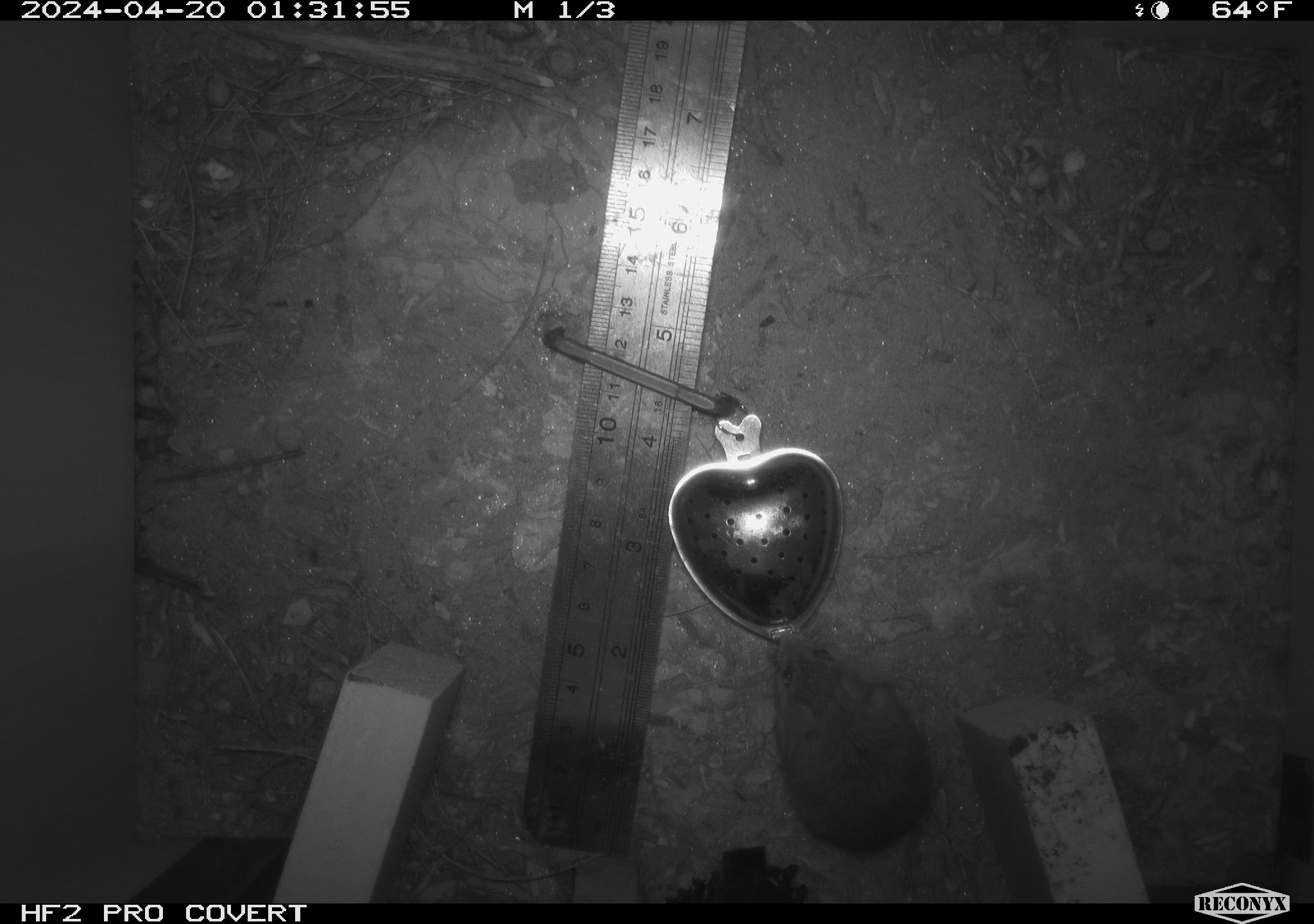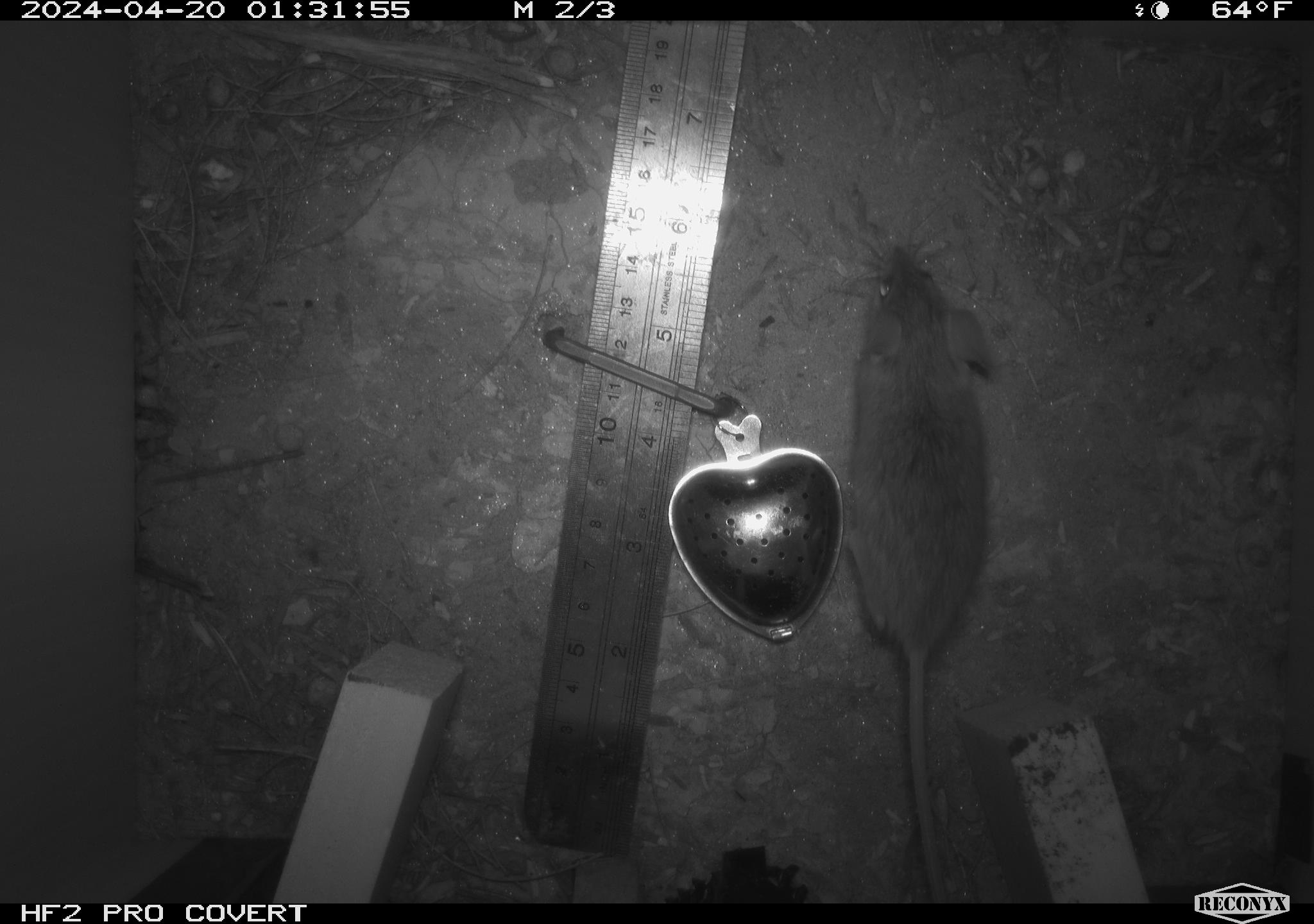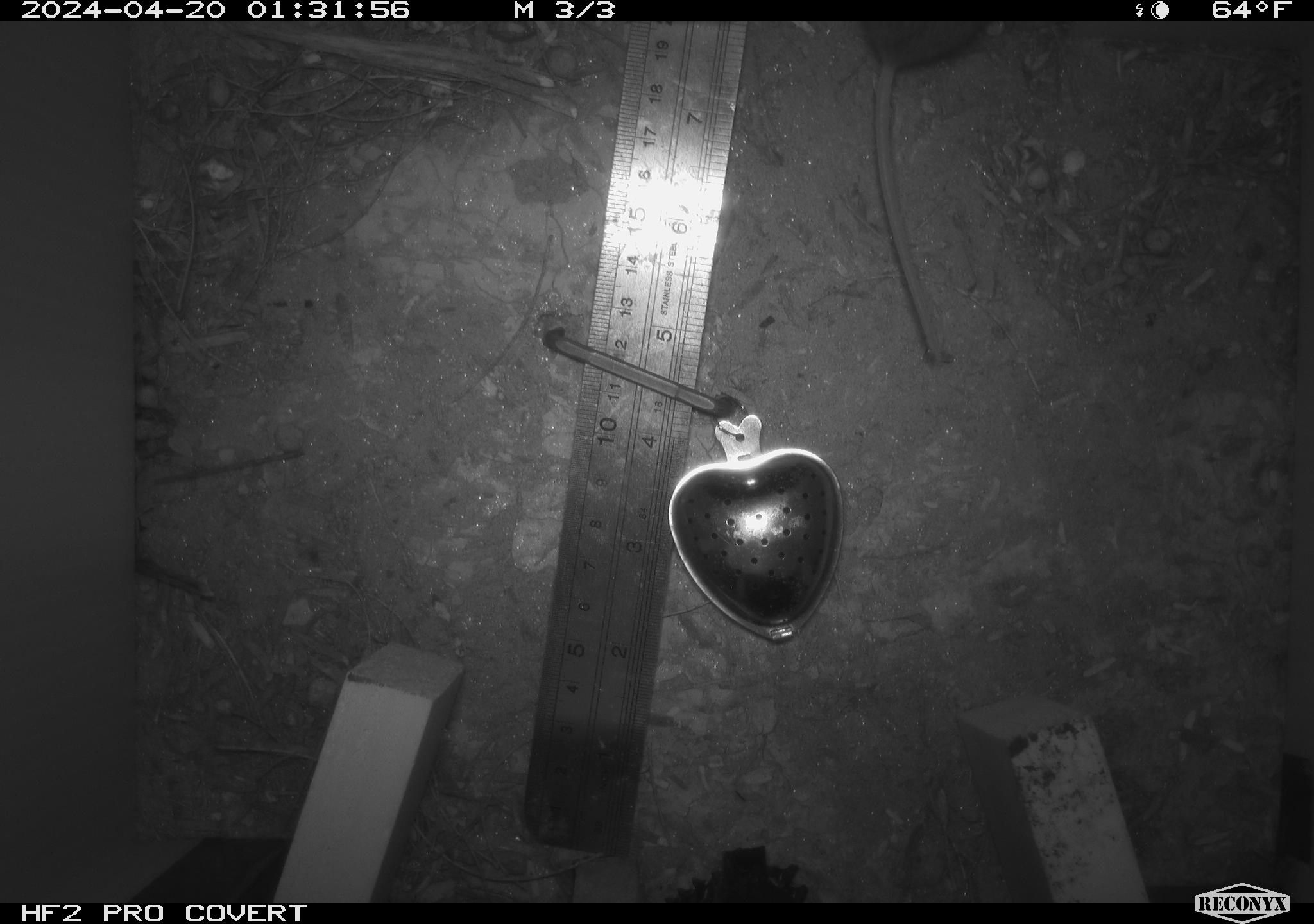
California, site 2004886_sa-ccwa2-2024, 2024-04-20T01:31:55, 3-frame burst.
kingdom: Animalia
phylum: Chordata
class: Mammalia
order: Rodentia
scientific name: Rodentia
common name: mouse species